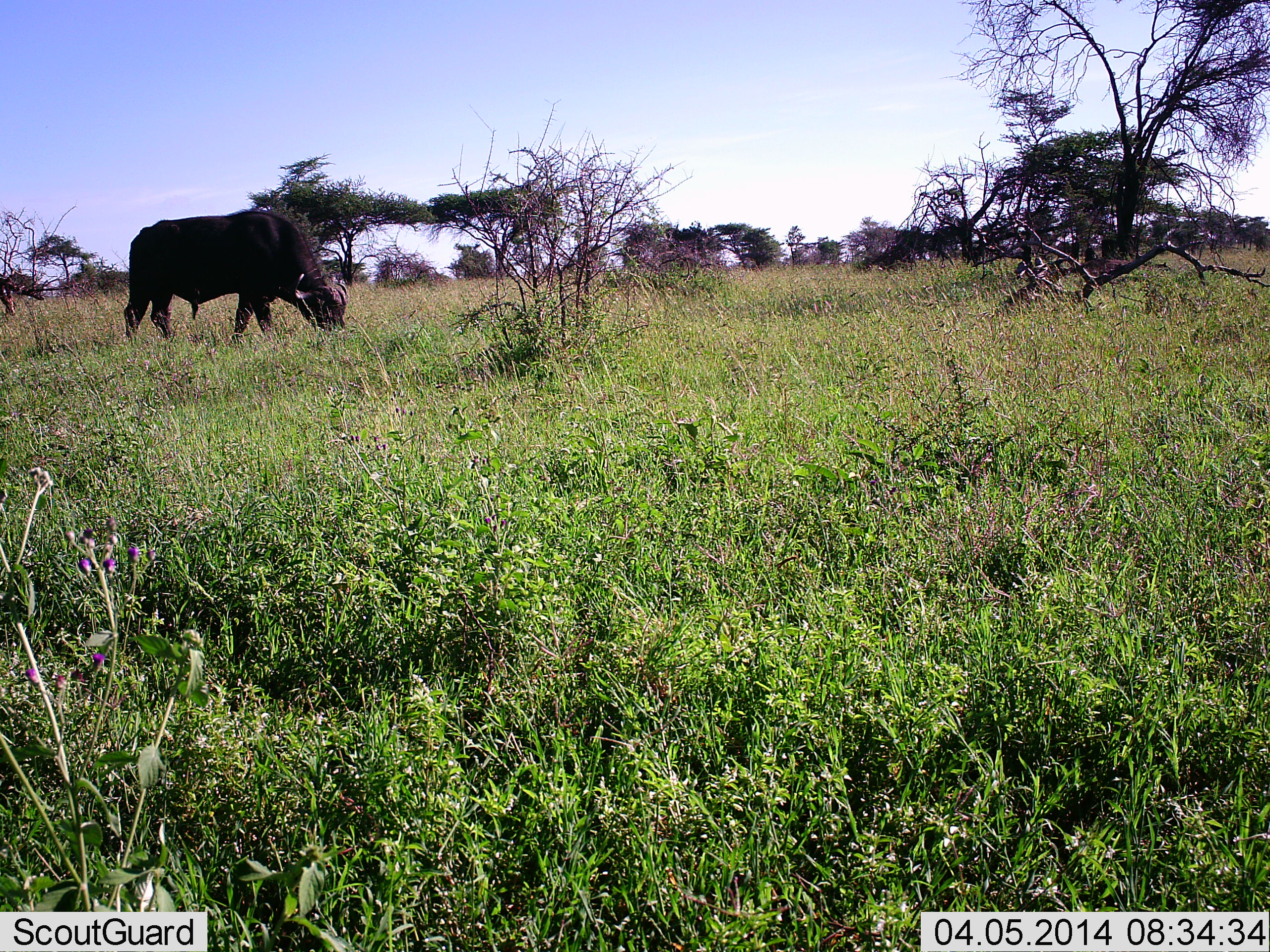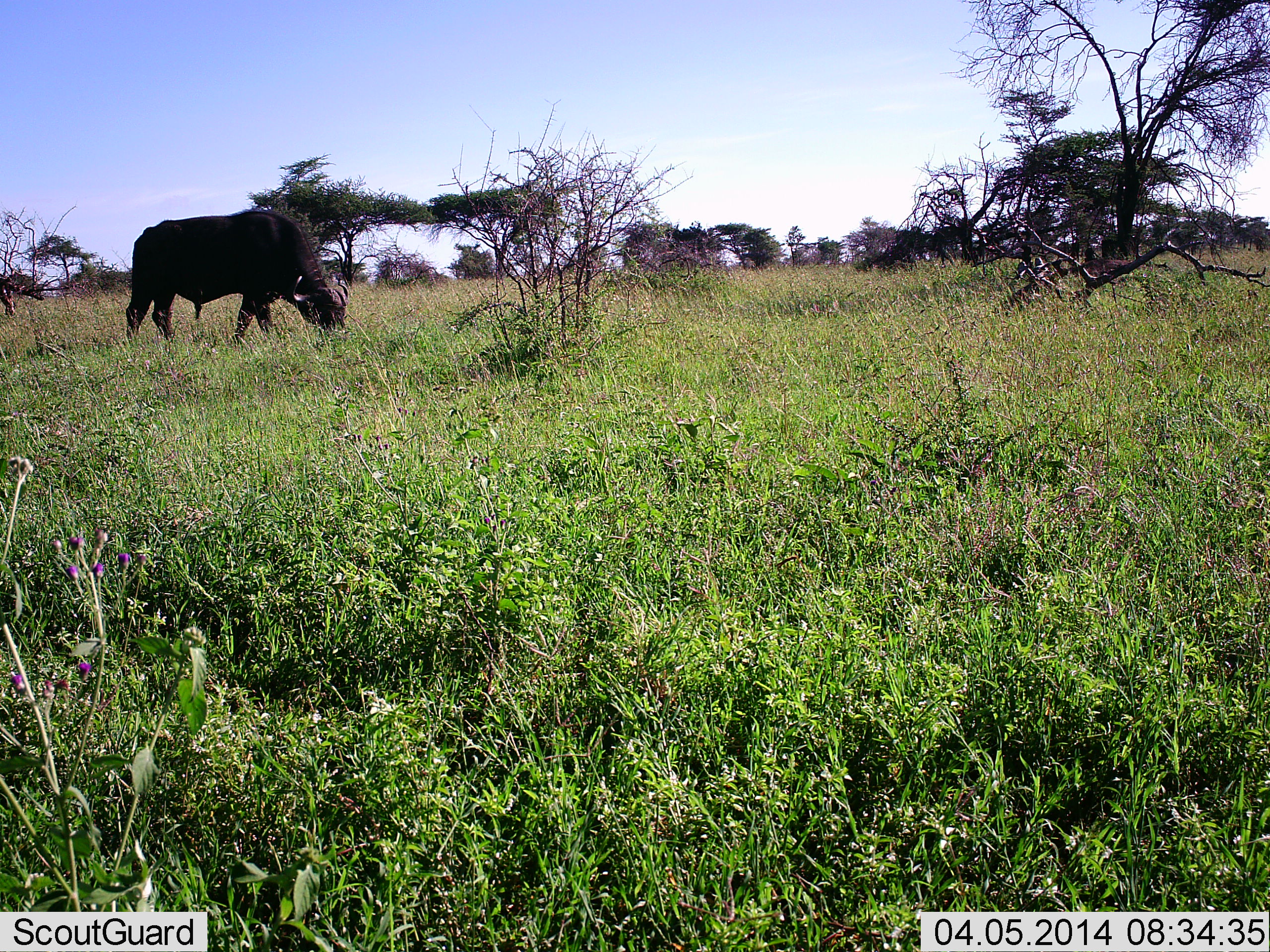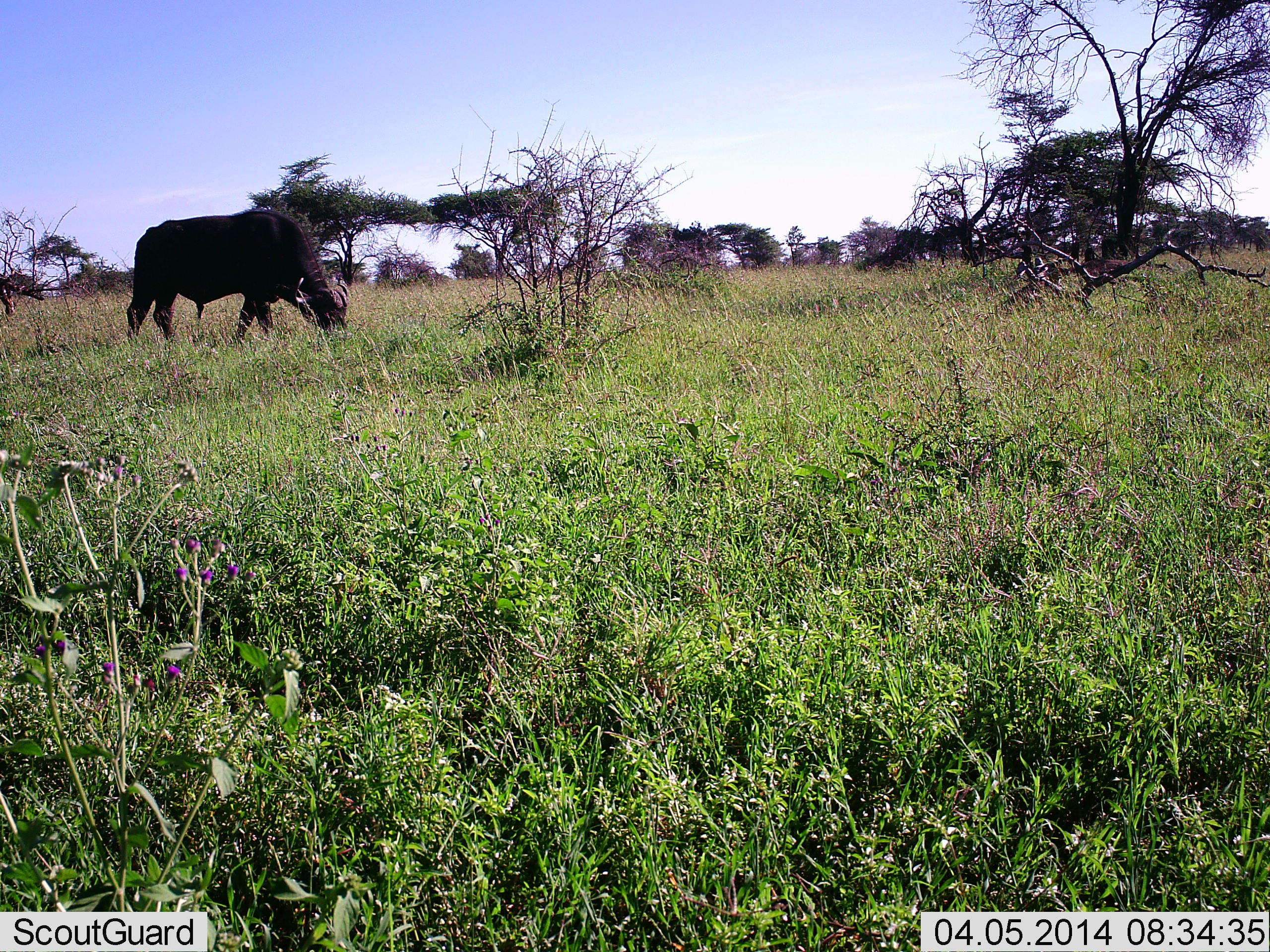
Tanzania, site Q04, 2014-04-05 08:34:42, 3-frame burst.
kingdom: Animalia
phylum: Chordata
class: Mammalia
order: Artiodactyla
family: Bovidae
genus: Syncerus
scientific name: Syncerus caffer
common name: cape buffalo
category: buffalo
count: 1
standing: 0%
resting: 0%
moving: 0%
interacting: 0%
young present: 0%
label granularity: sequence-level